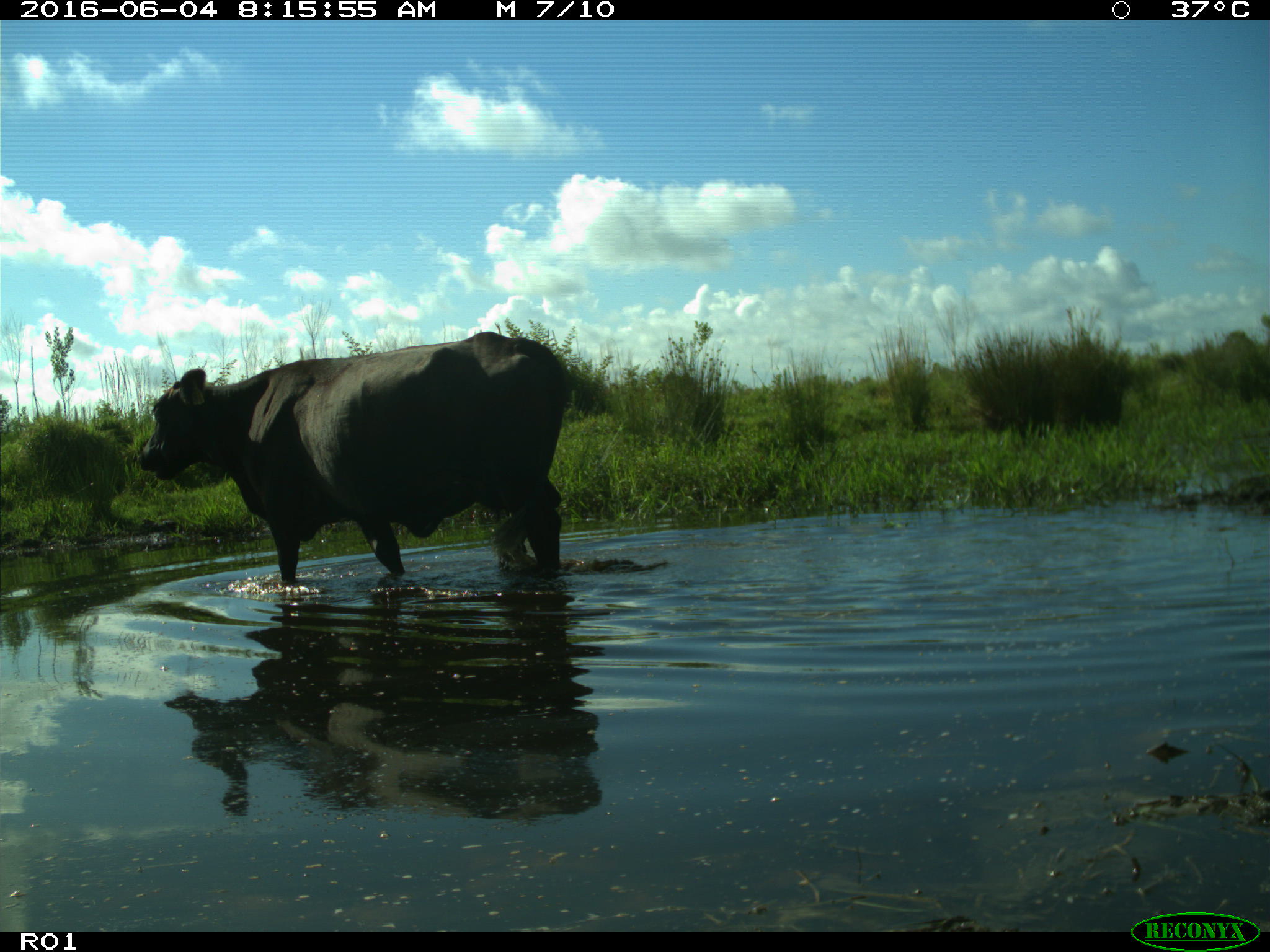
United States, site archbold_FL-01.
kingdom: Animalia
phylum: Chordata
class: Mammalia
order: Artiodactyla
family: Bovidae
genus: Bos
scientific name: Bos taurus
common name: domestic cow